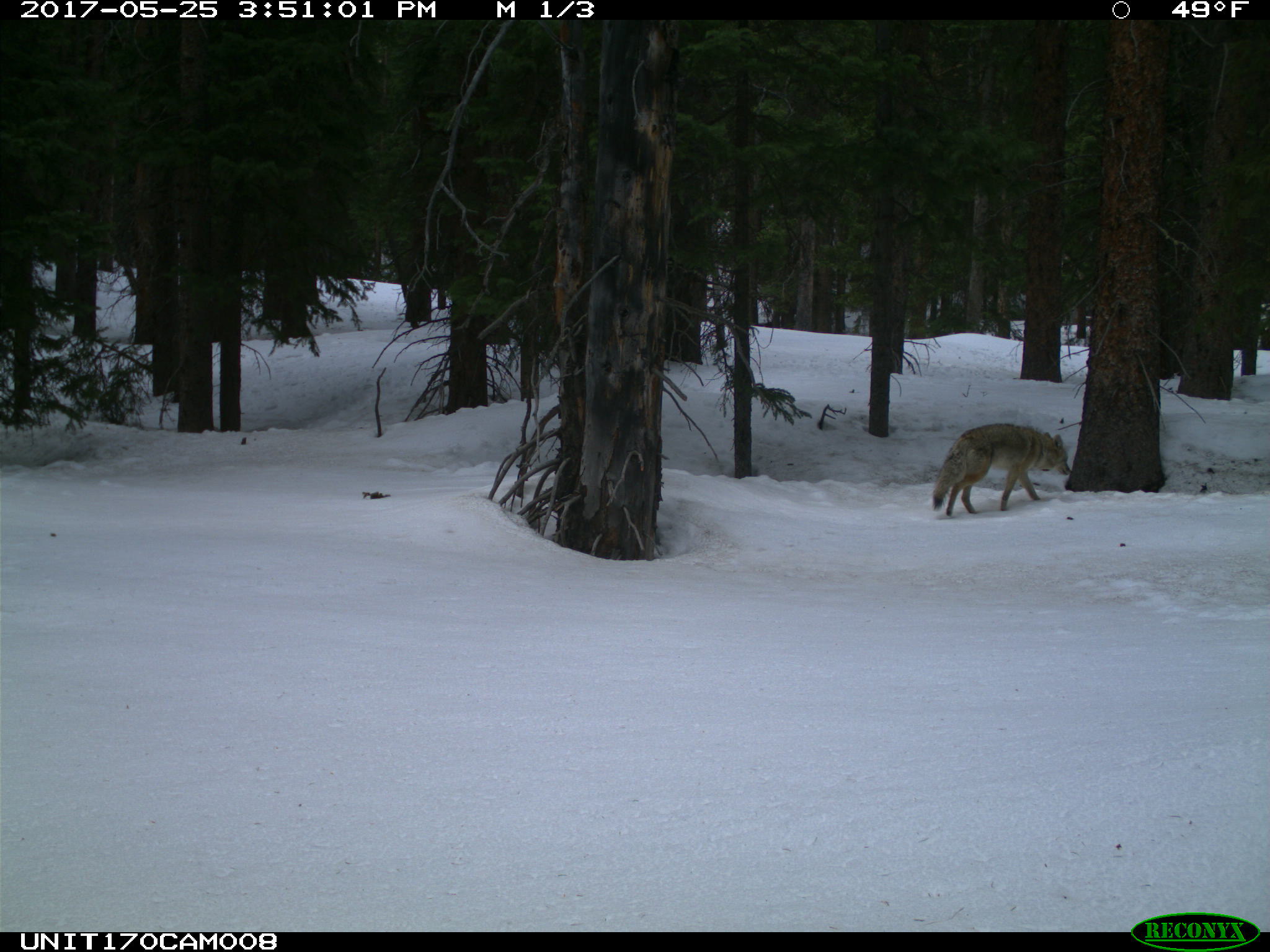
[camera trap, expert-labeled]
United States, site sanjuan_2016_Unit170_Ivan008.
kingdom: Animalia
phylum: Chordata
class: Mammalia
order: Carnivora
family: Canidae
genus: Canis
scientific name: Canis latrans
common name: coyote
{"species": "Canis latrans (coyote)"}